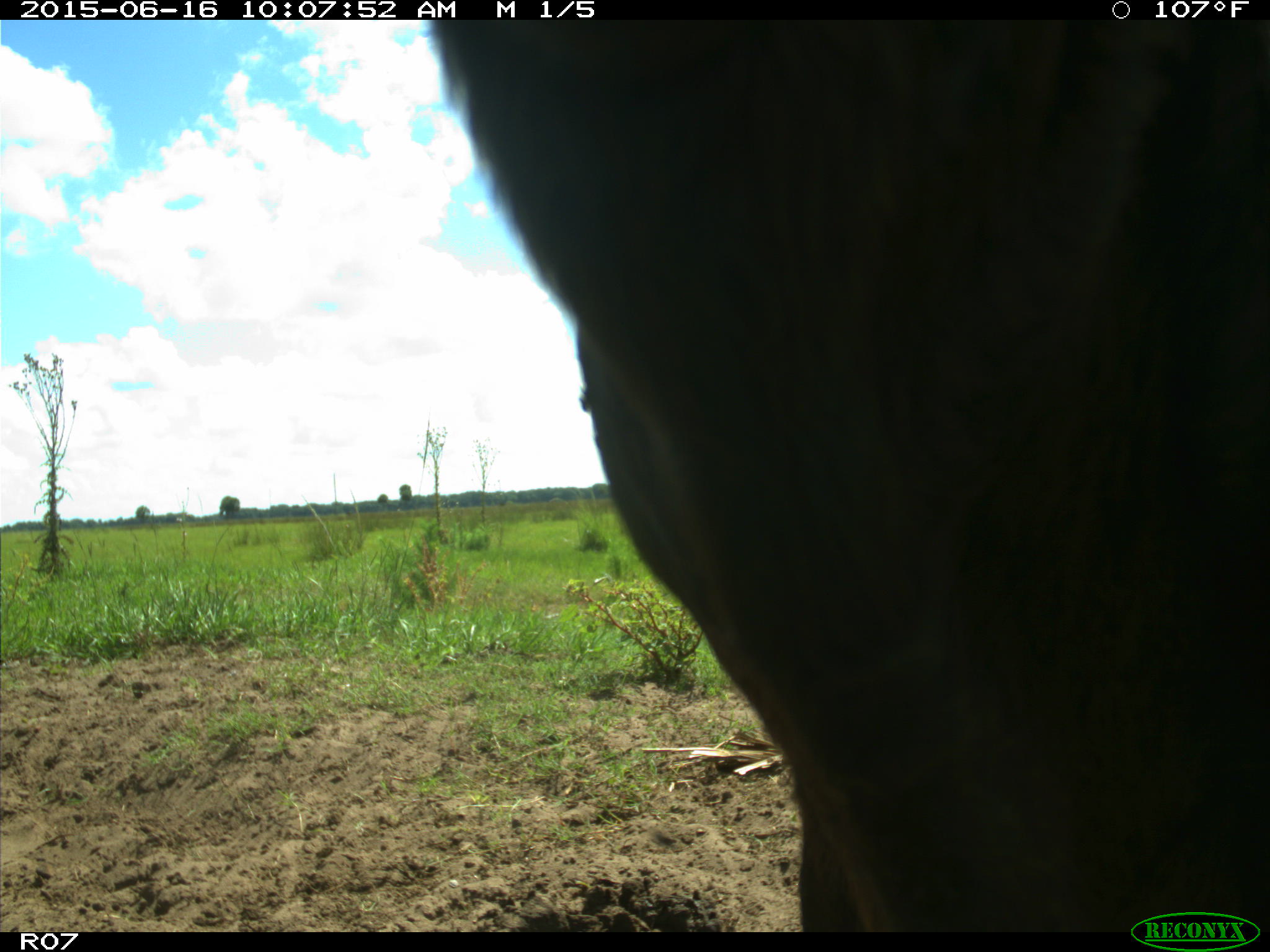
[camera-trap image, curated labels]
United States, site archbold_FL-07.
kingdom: Animalia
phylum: Chordata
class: Mammalia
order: Artiodactyla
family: Bovidae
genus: Bos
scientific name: Bos taurus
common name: domestic cow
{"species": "Bos taurus (domestic cow)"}